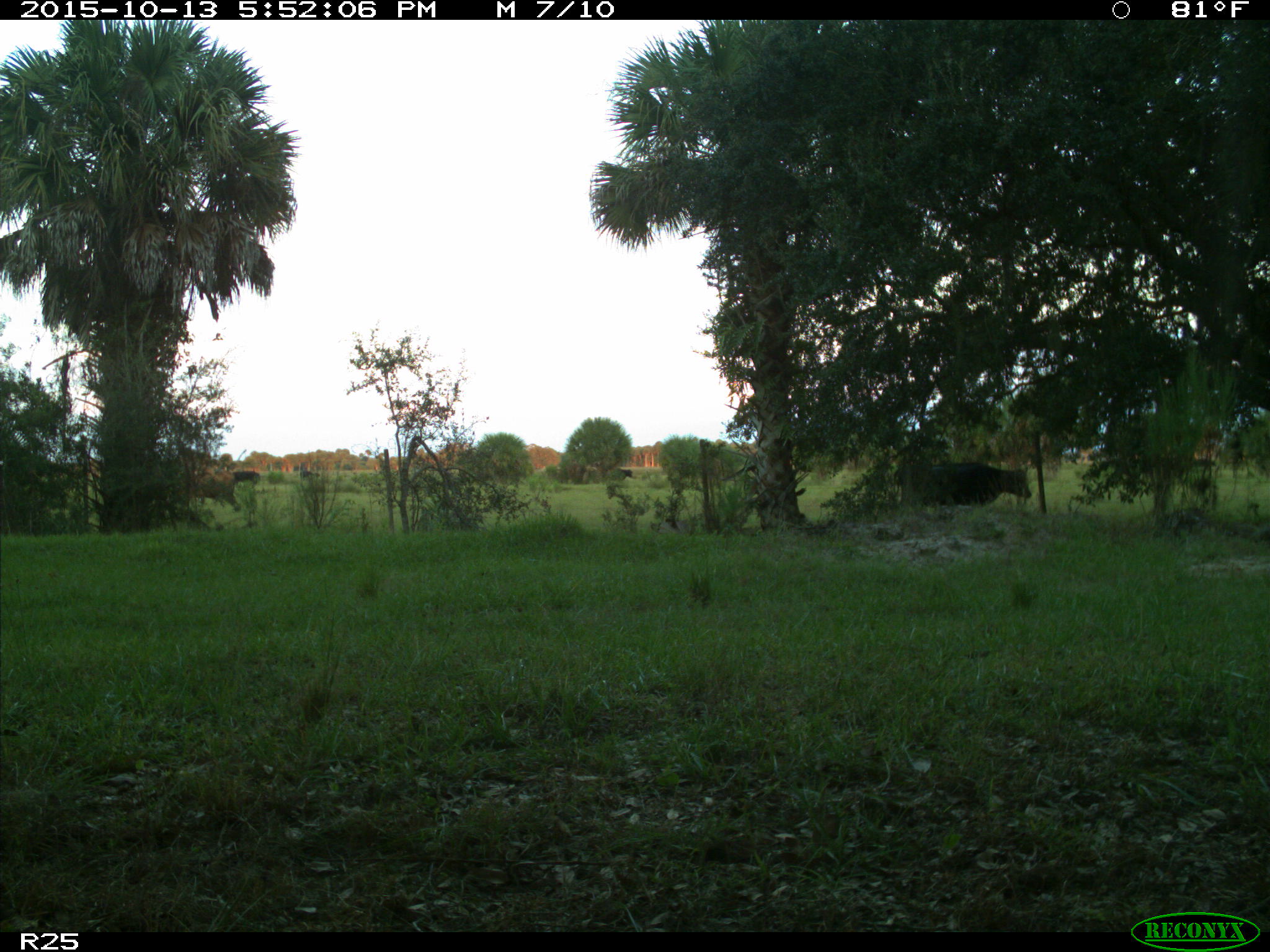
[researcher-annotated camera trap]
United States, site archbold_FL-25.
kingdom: Animalia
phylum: Chordata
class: Mammalia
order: Artiodactyla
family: Bovidae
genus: Bos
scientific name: Bos taurus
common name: domestic cow